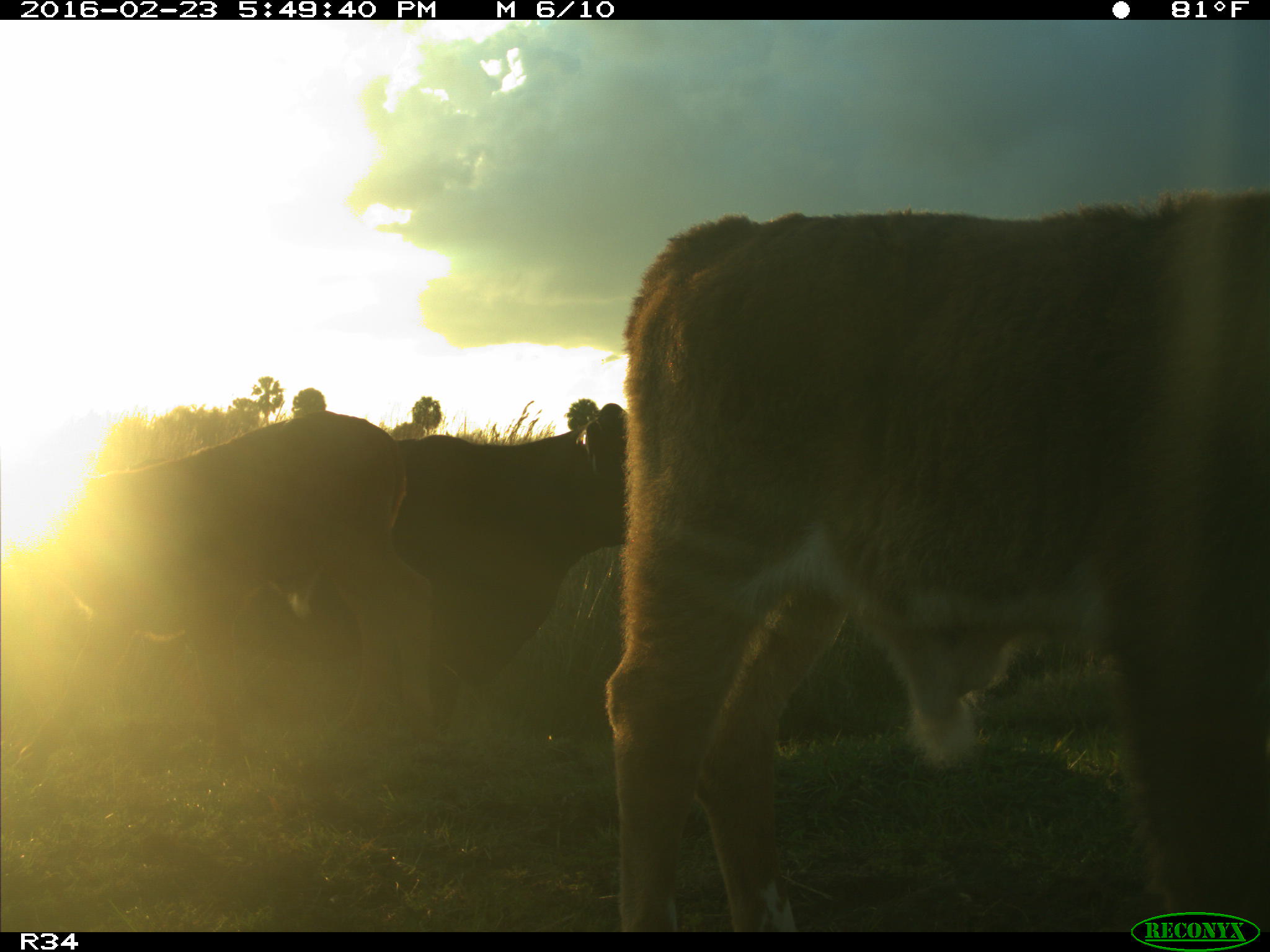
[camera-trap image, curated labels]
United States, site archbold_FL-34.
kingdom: Animalia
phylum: Chordata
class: Mammalia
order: Artiodactyla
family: Bovidae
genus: Bos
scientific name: Bos taurus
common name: domestic cow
Bos taurus (domestic cow).